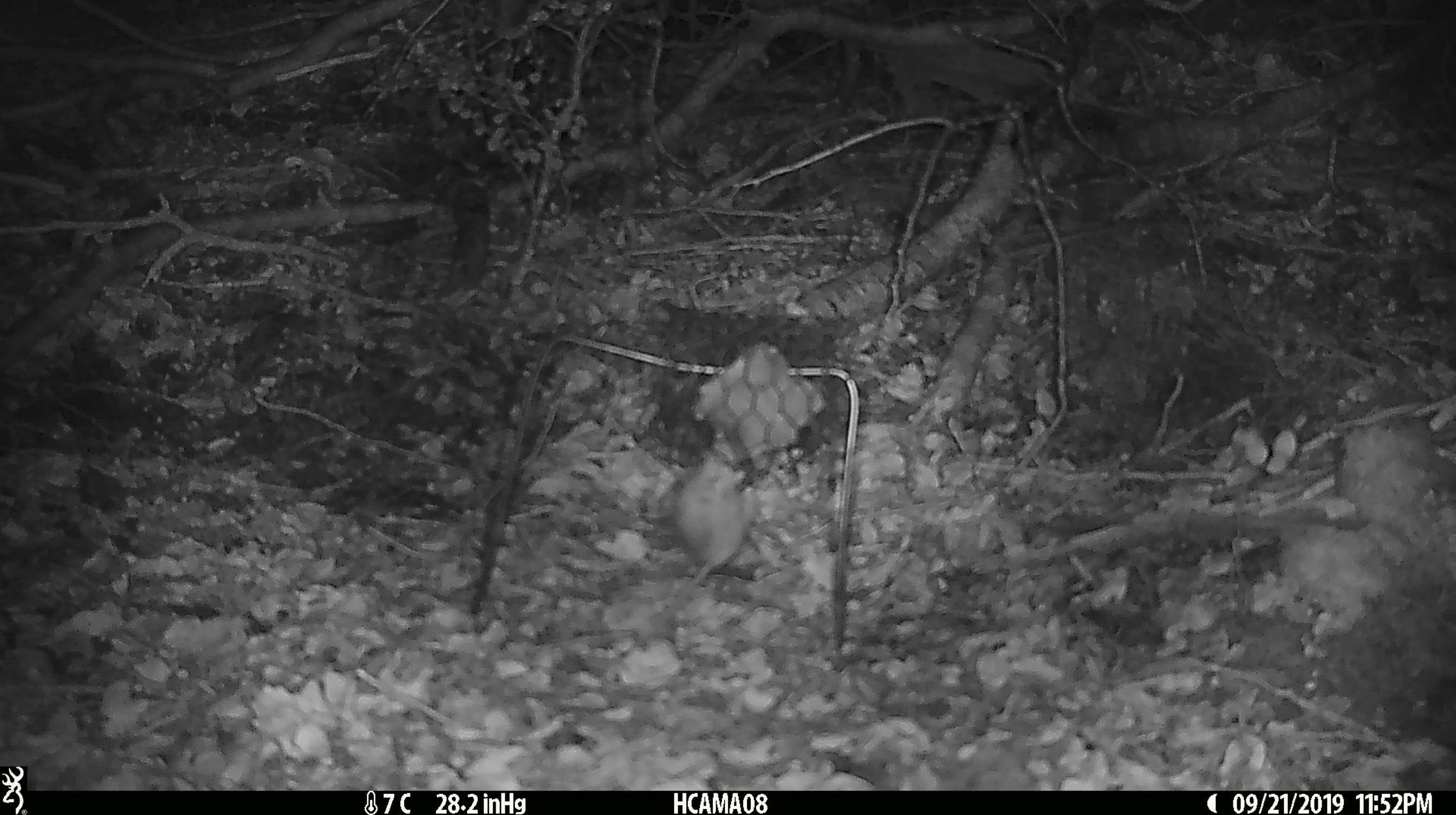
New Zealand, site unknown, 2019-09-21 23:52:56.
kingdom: Animalia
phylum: Chordata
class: Mammalia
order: Rodentia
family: Muridae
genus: Mus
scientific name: Mus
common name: mouse